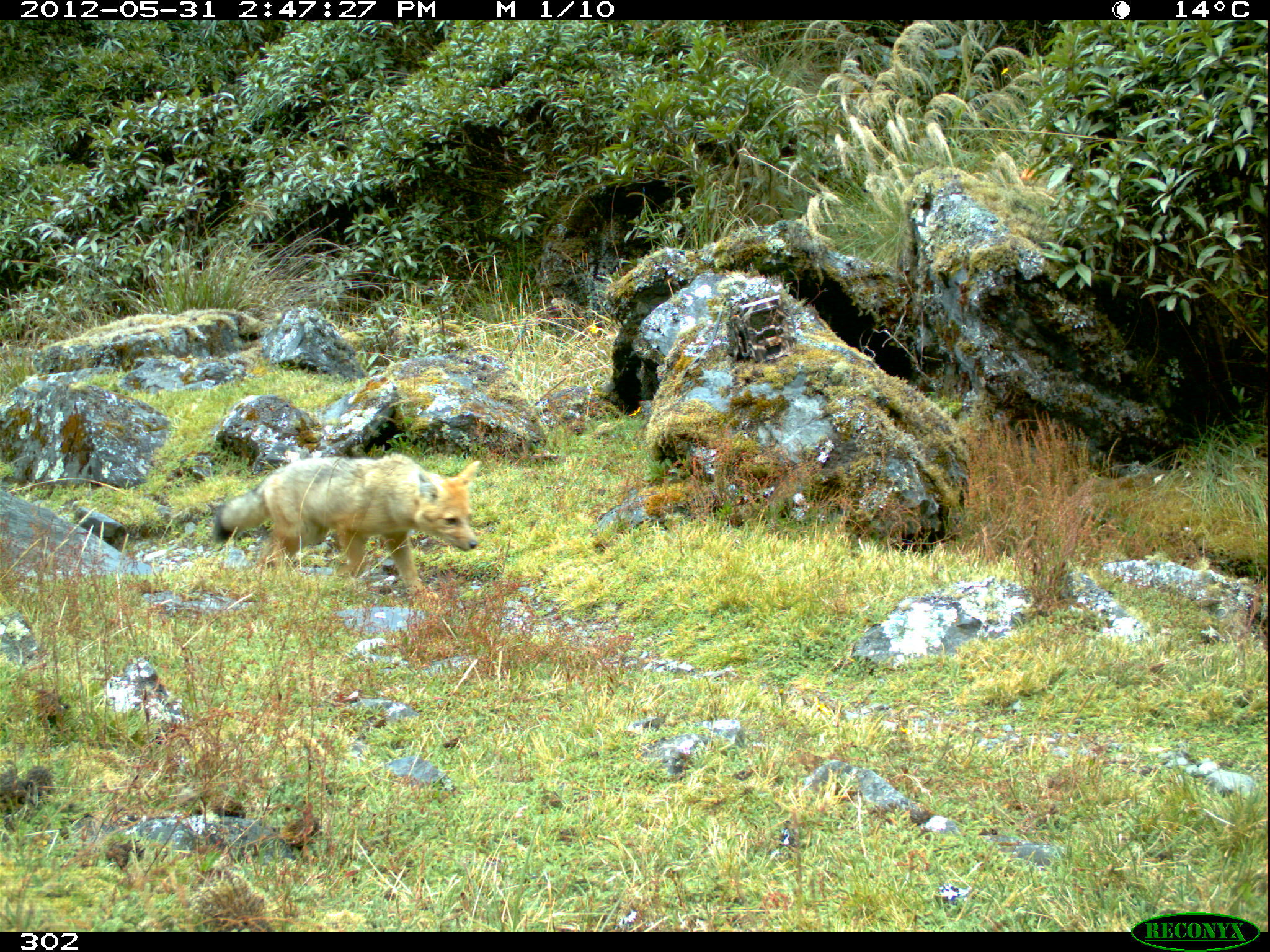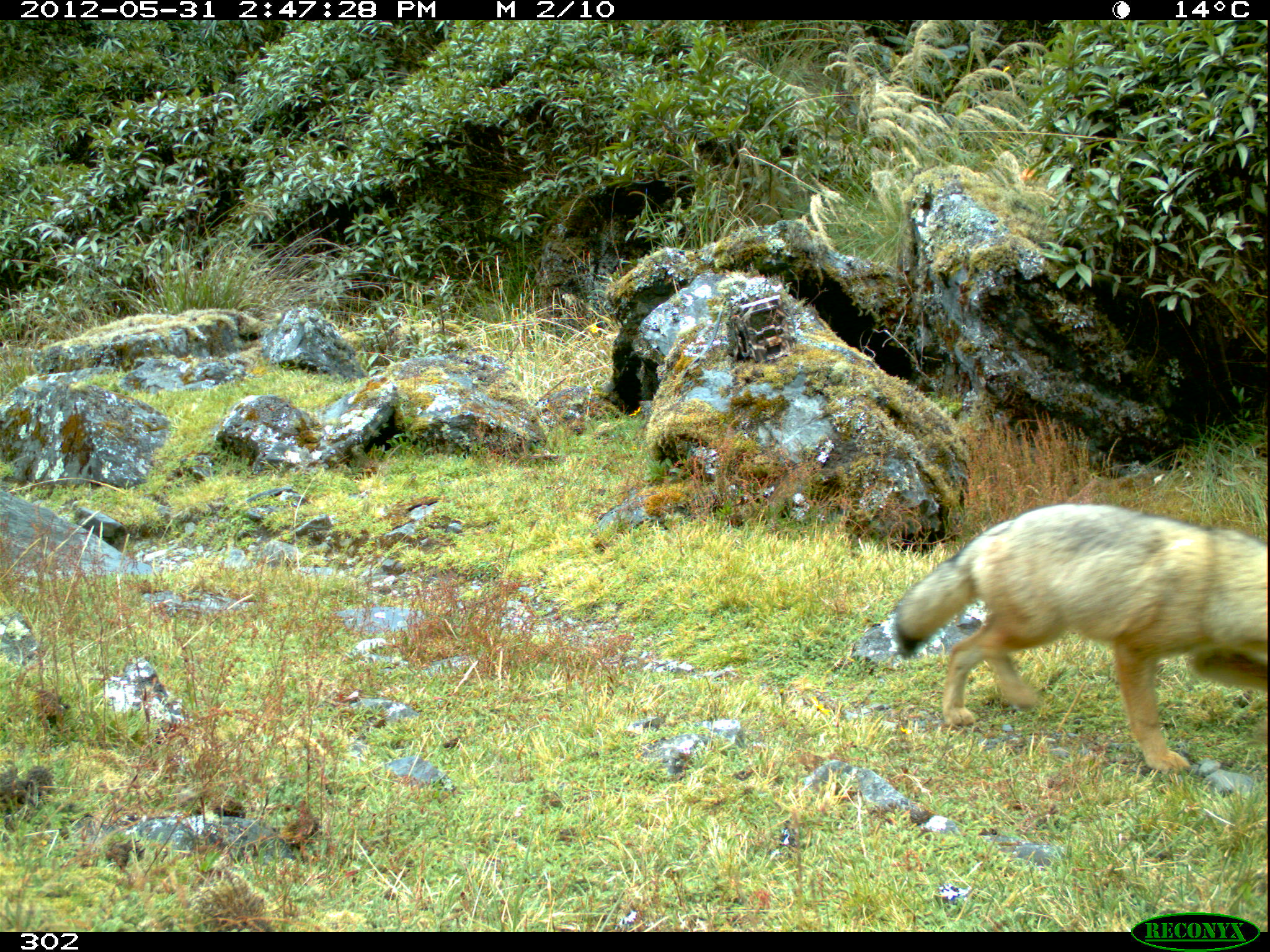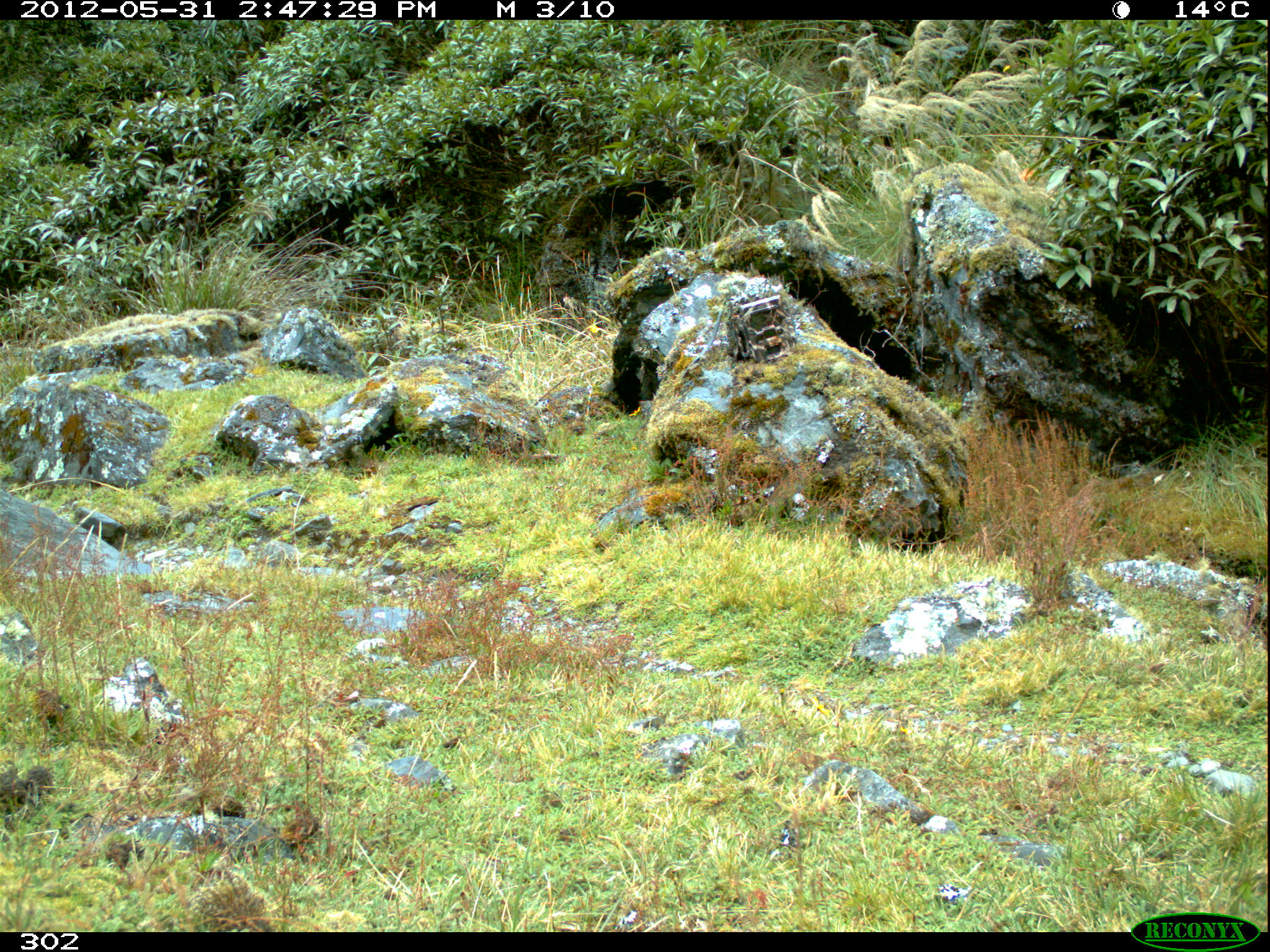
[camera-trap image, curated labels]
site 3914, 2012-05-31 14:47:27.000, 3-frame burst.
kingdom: Animalia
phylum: Chordata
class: Mammalia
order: Carnivora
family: Canidae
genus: Lycalopex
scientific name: Lycalopex culpaeus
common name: culpeo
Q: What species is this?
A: Lycalopex culpaeus (culpeo).